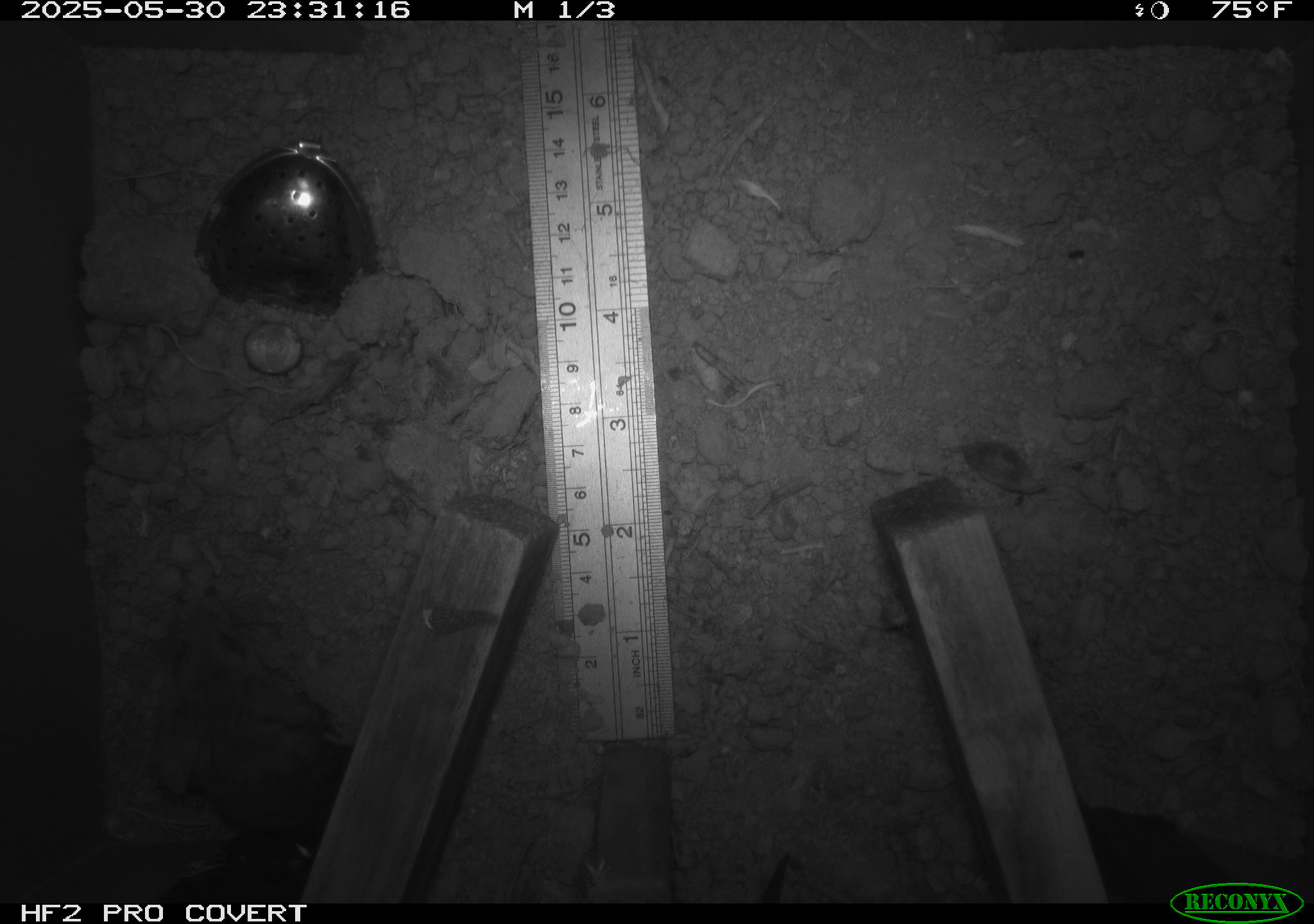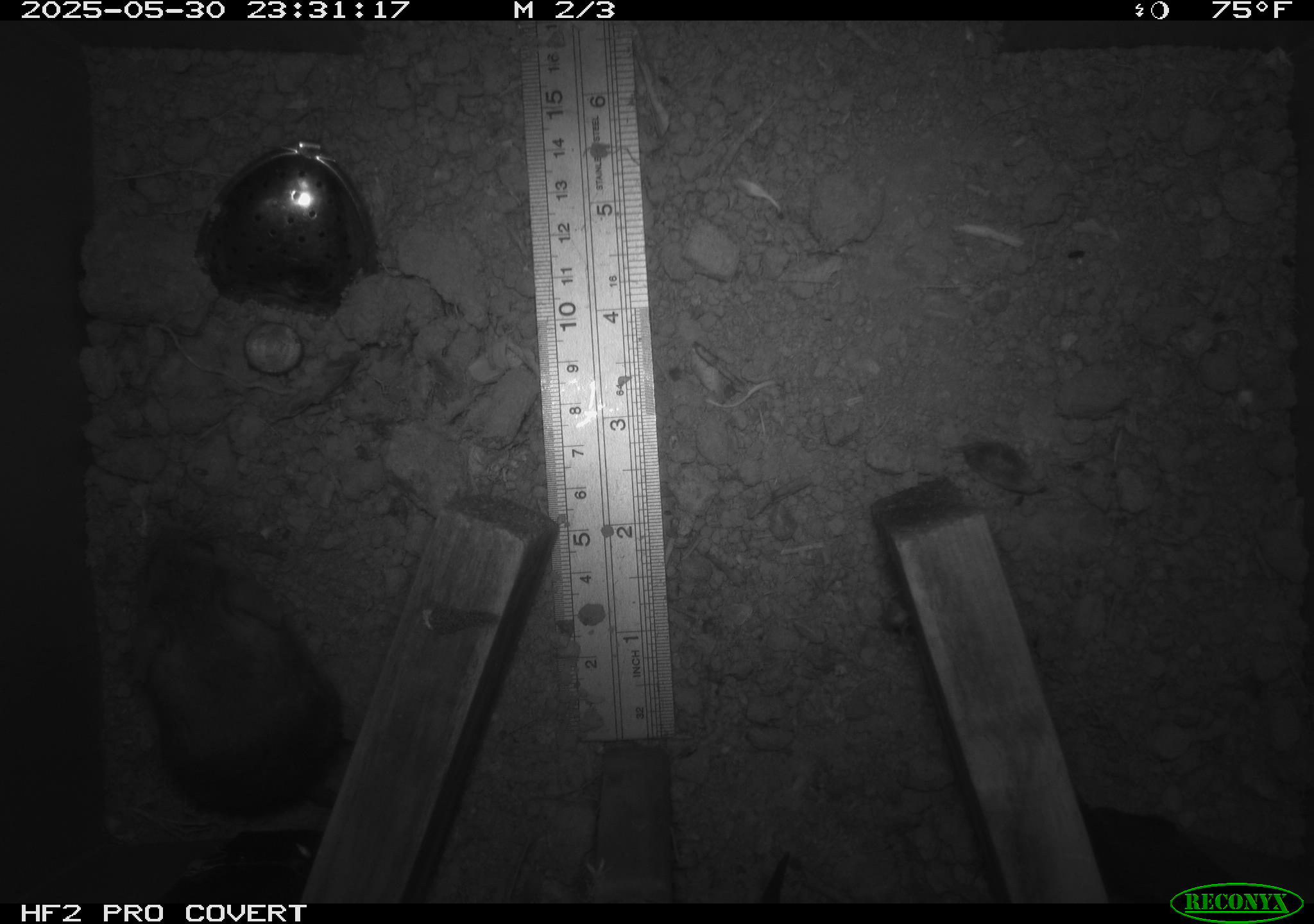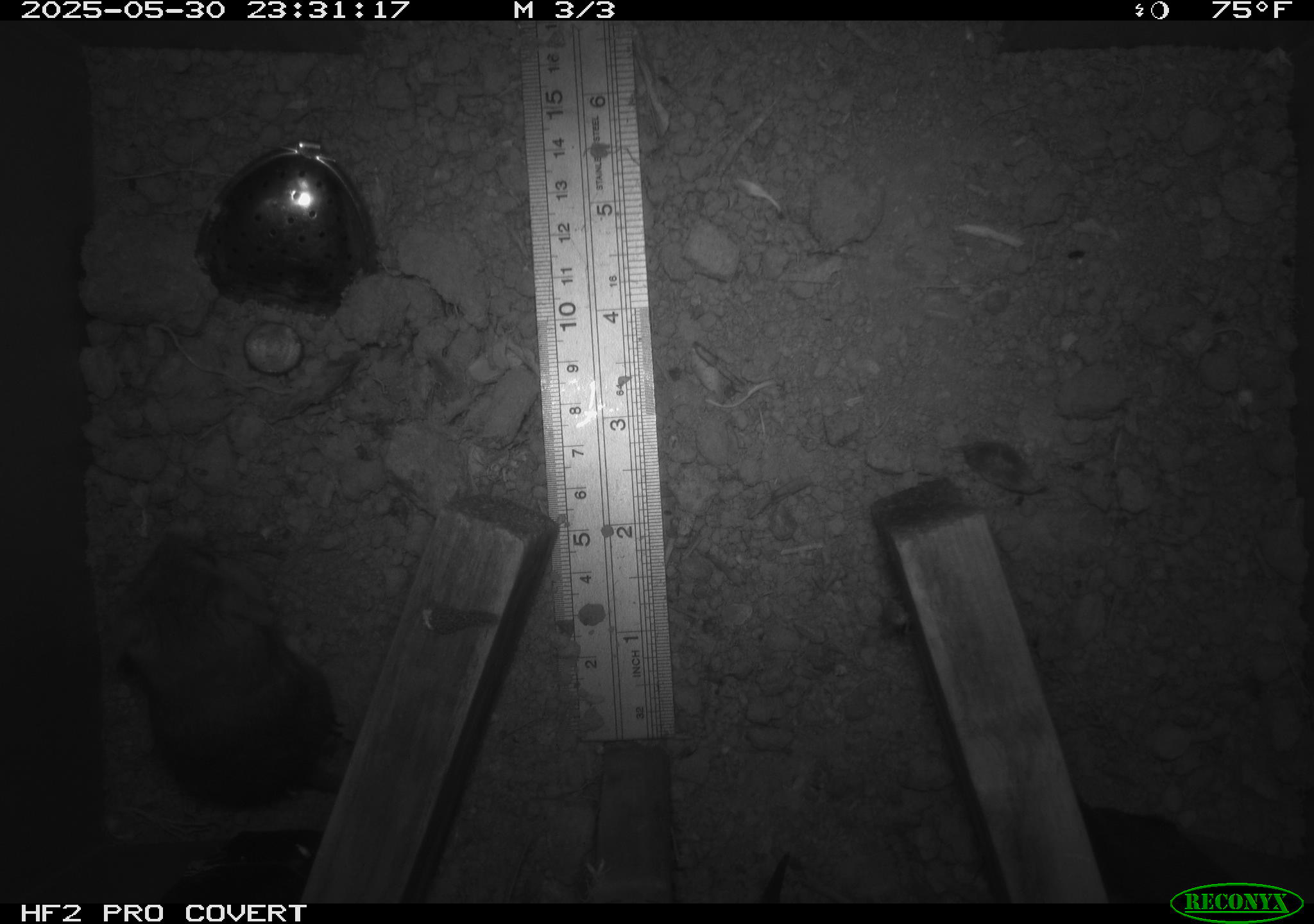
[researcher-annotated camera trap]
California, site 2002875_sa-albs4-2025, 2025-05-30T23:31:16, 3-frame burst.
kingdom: Animalia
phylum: Chordata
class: Mammalia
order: Rodentia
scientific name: Rodentia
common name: mouse species